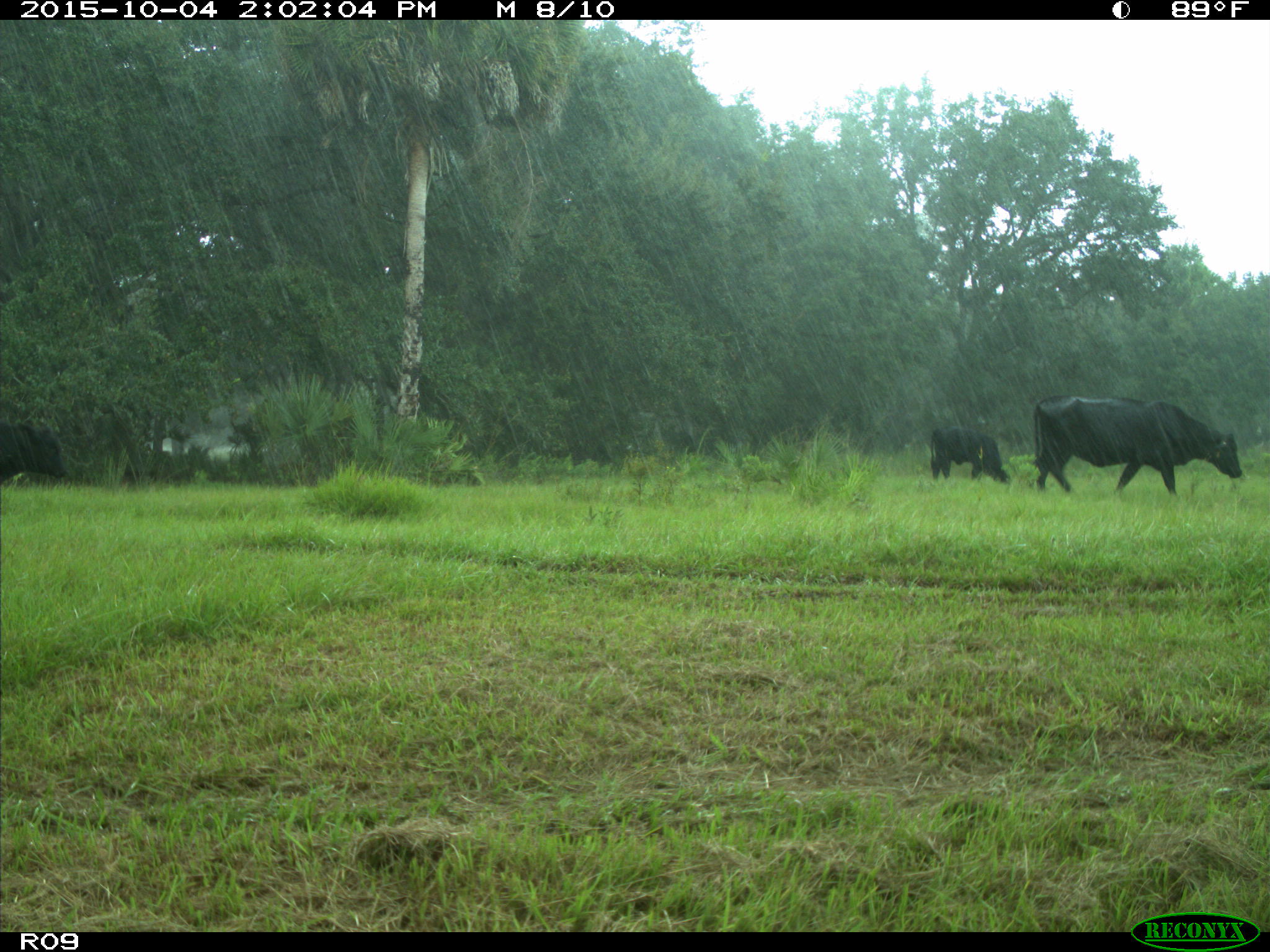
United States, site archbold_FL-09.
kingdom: Animalia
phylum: Chordata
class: Mammalia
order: Artiodactyla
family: Bovidae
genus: Bos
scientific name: Bos taurus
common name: domestic cow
Bos taurus (domestic cow).